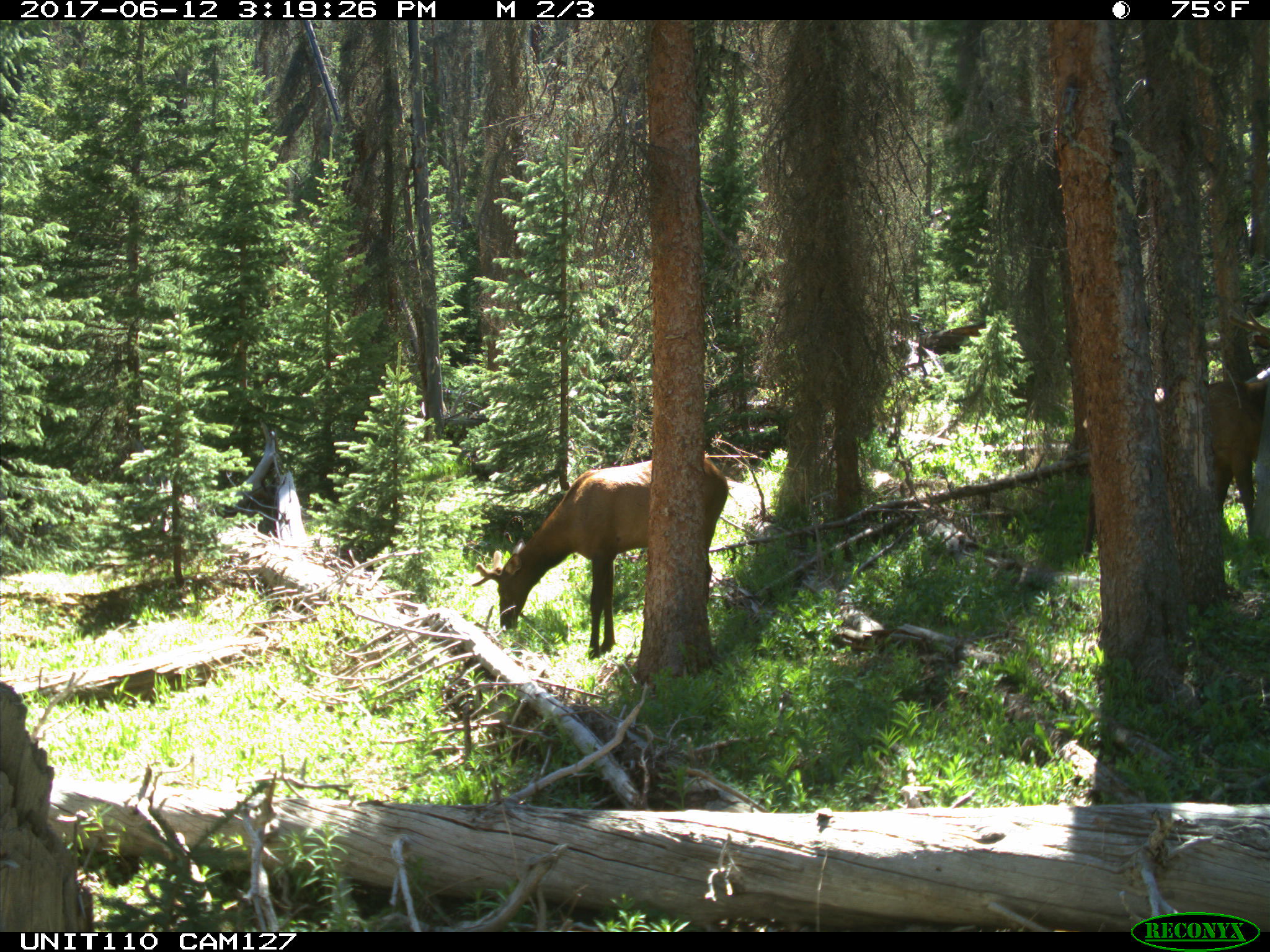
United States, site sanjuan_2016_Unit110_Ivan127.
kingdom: Animalia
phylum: Chordata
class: Mammalia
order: Artiodactyla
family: Cervidae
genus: Cervus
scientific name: Cervus elaphus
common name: red deer